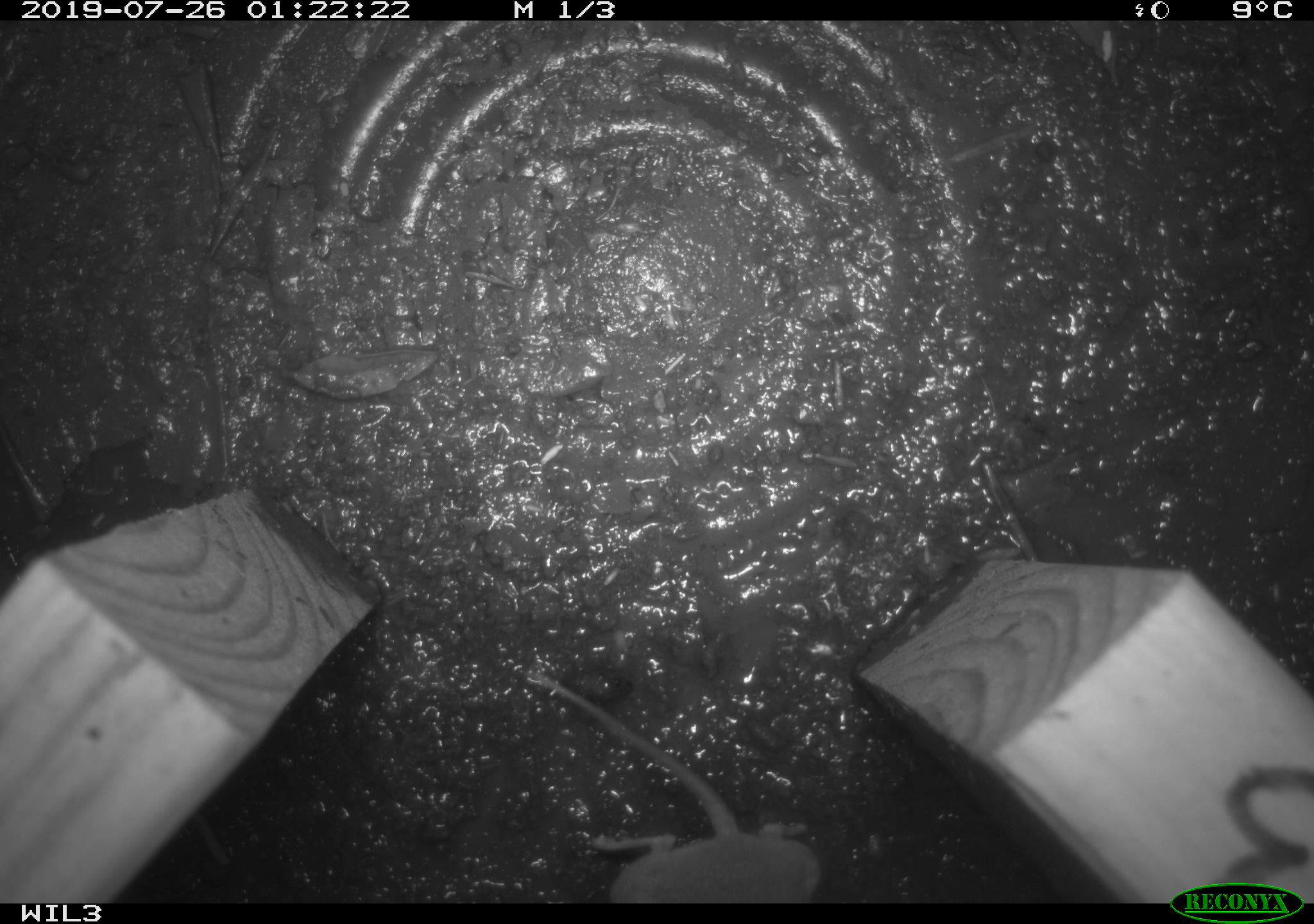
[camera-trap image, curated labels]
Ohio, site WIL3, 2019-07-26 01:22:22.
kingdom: Animalia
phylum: Chordata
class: Mammalia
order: Rodentia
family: Cricetidae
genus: Peromyscus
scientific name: Peromyscus leucopus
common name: white-footed mouse